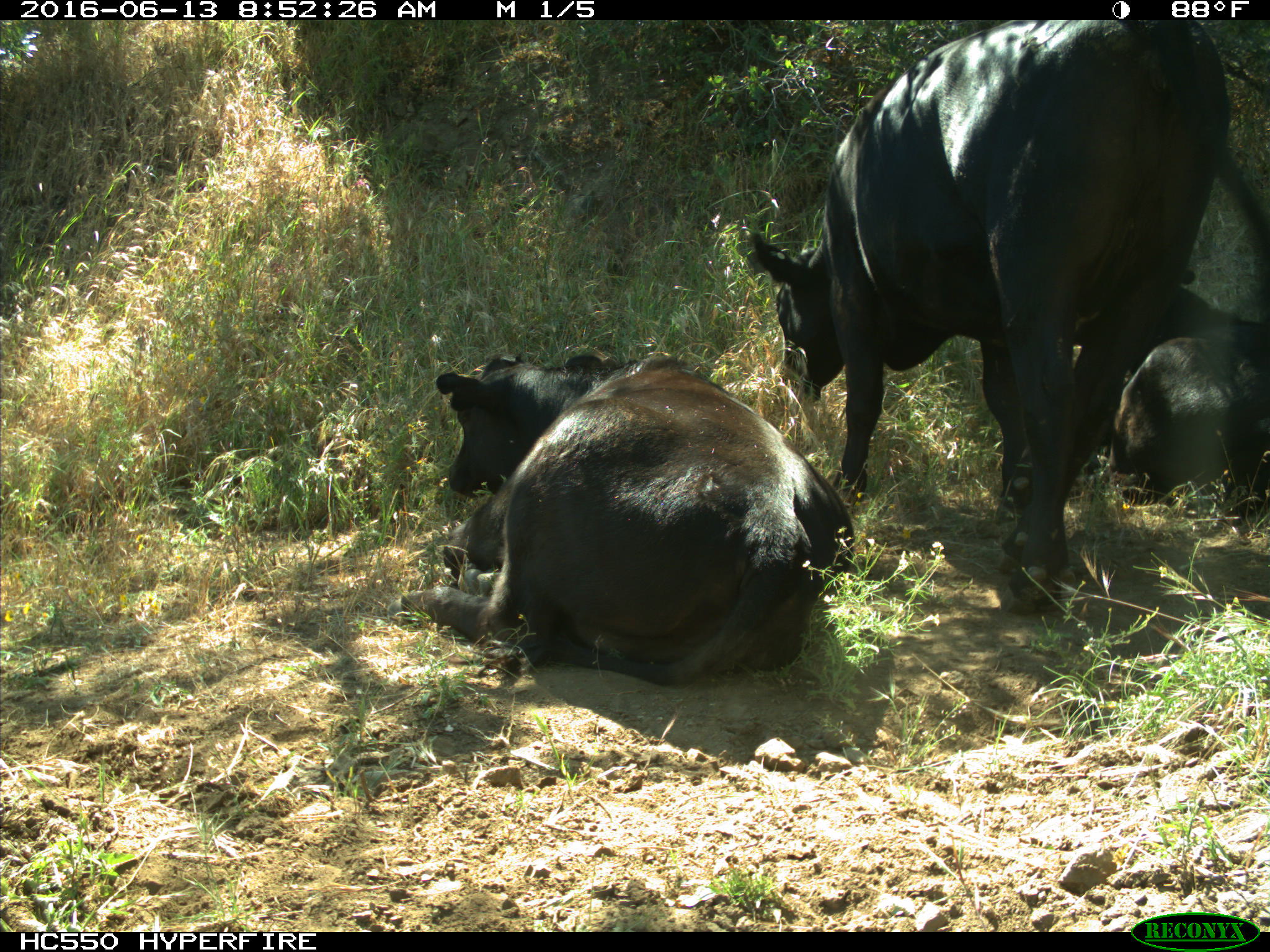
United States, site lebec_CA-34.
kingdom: Animalia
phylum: Chordata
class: Mammalia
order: Artiodactyla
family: Bovidae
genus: Bos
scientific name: Bos taurus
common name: domestic cow